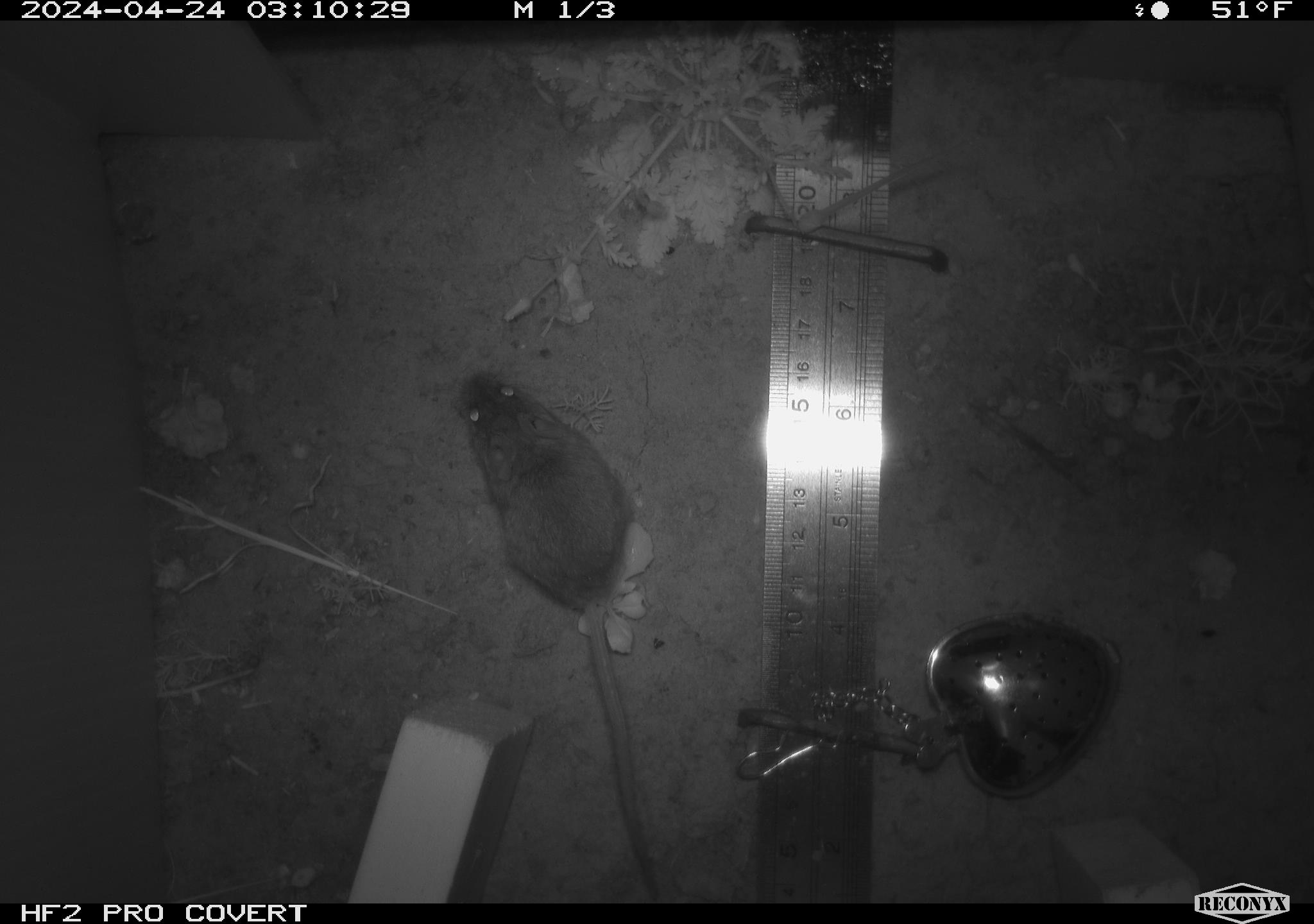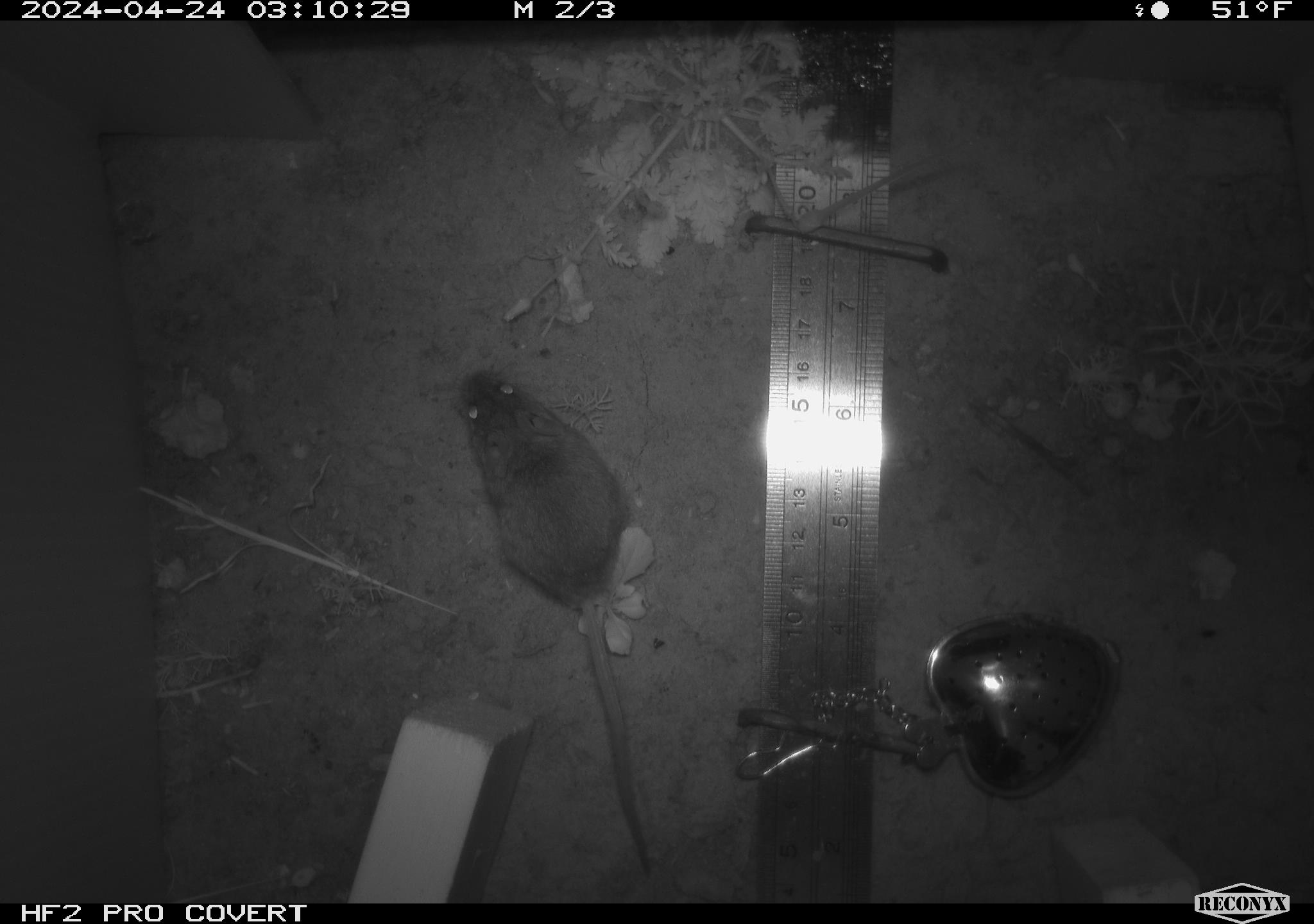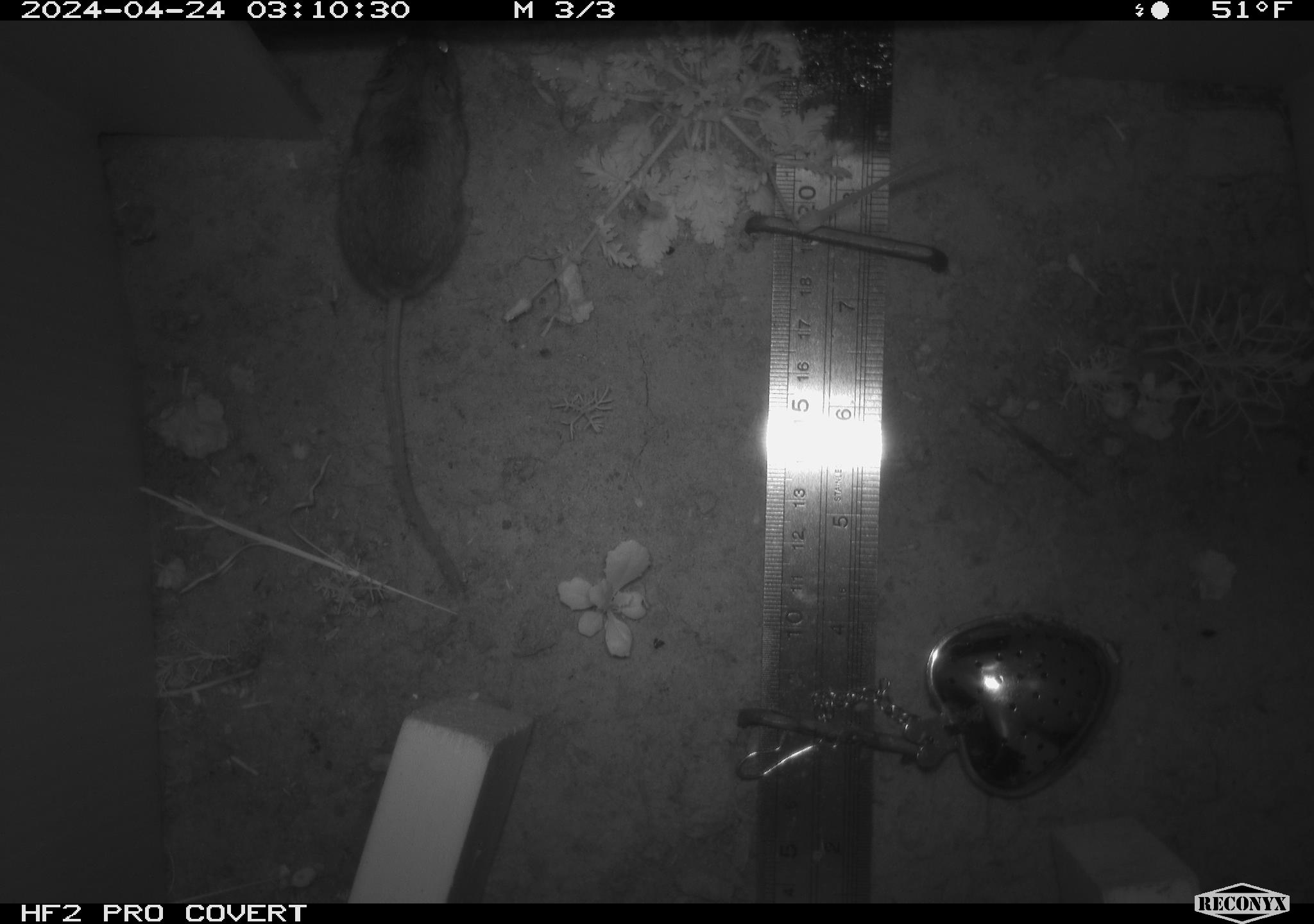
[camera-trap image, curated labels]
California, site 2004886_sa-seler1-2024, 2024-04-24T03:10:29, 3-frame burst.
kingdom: Animalia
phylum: Chordata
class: Mammalia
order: Rodentia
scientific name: Rodentia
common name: mouse species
Mouse species (Rodentia).